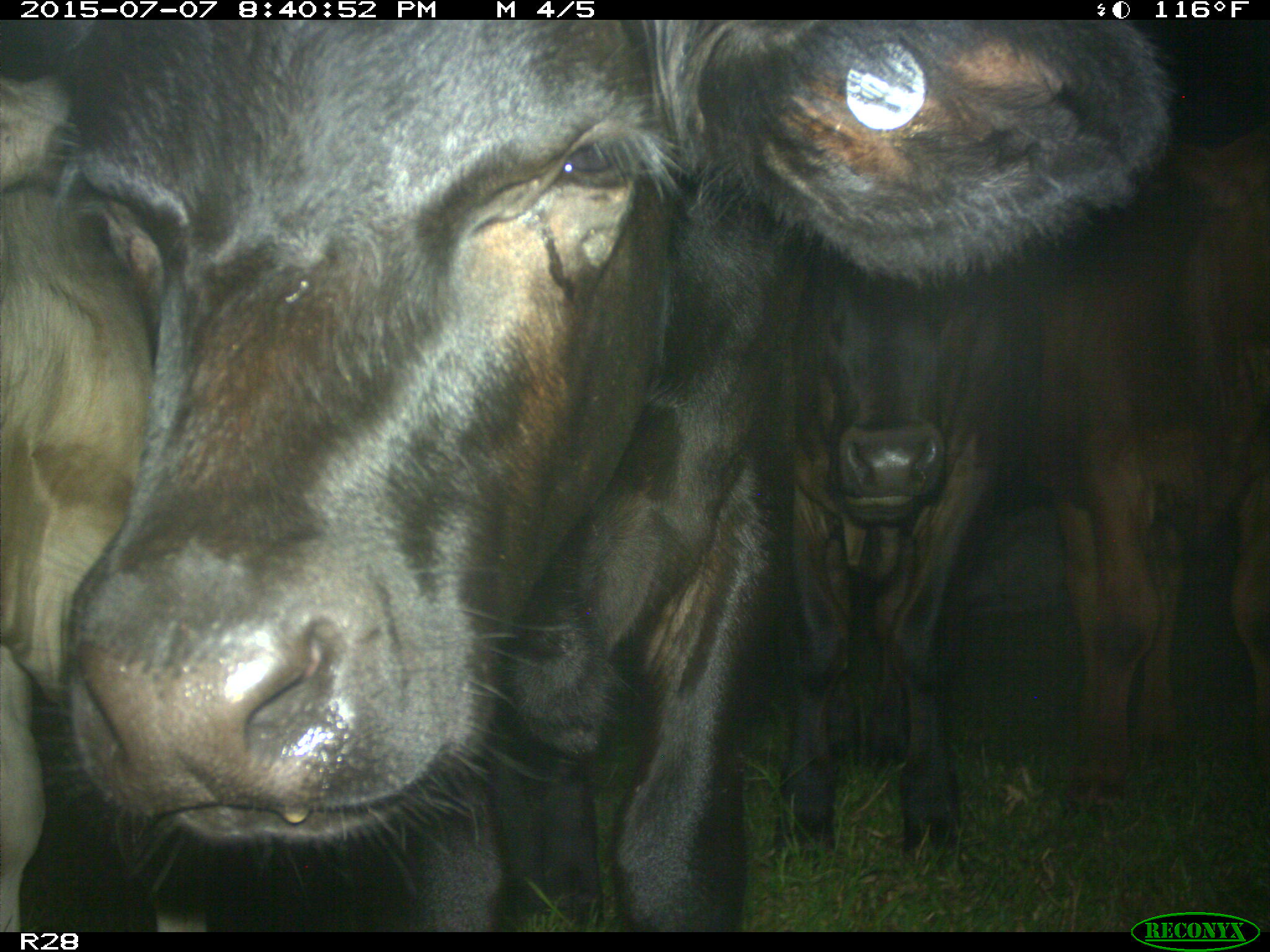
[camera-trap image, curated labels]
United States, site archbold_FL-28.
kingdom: Animalia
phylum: Chordata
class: Mammalia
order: Artiodactyla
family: Bovidae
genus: Bos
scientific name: Bos taurus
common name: domestic cow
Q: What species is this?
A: Bos taurus (domestic cow).